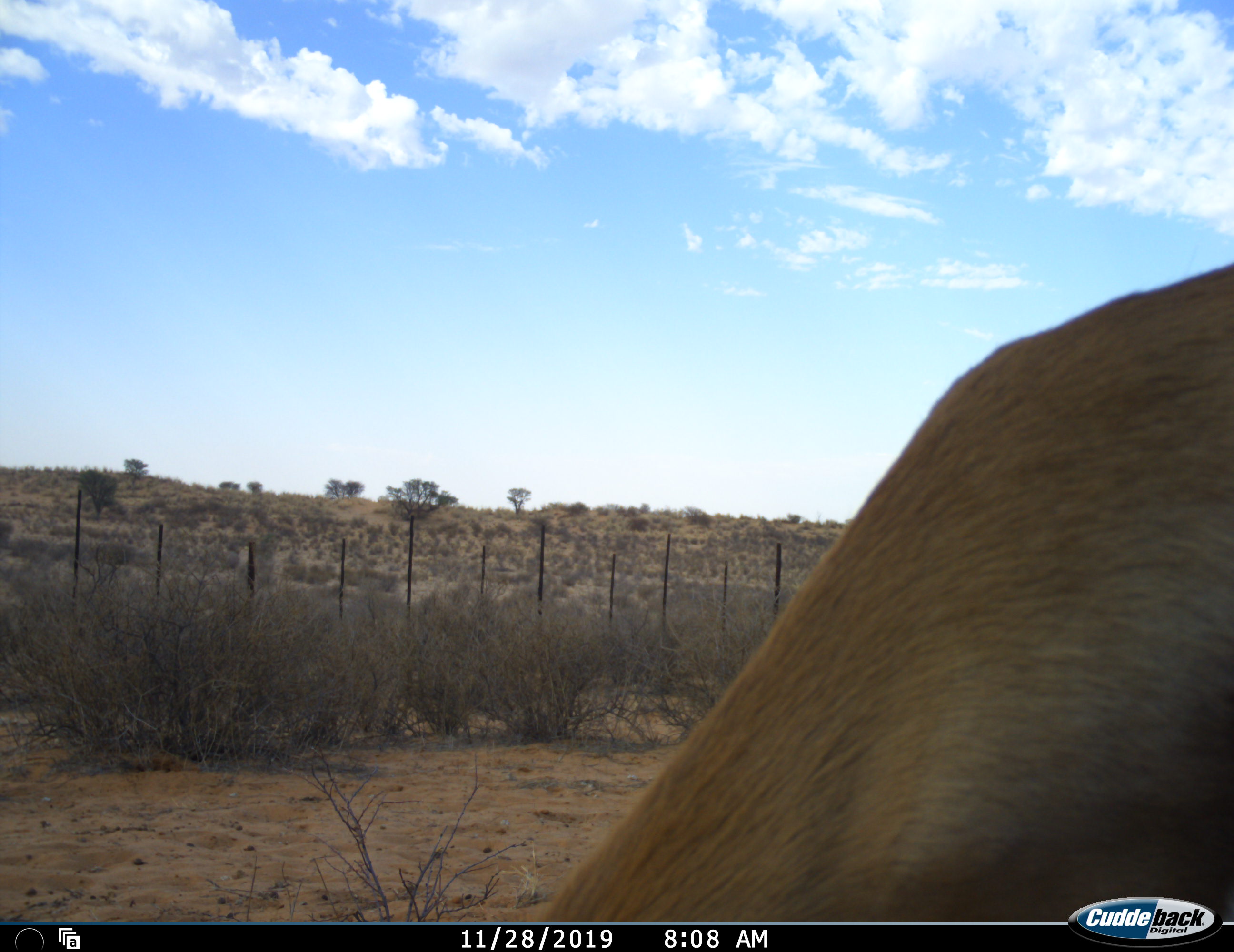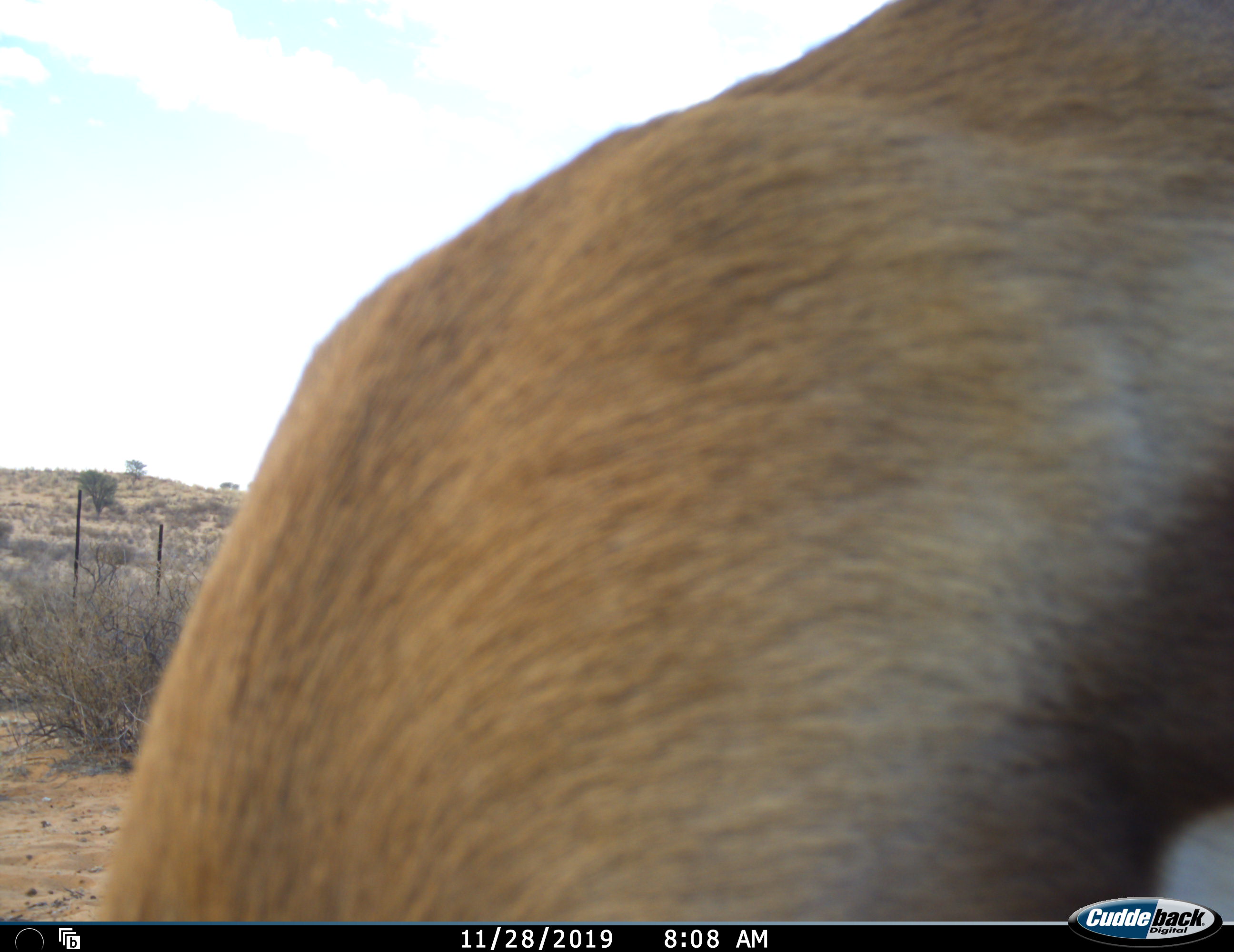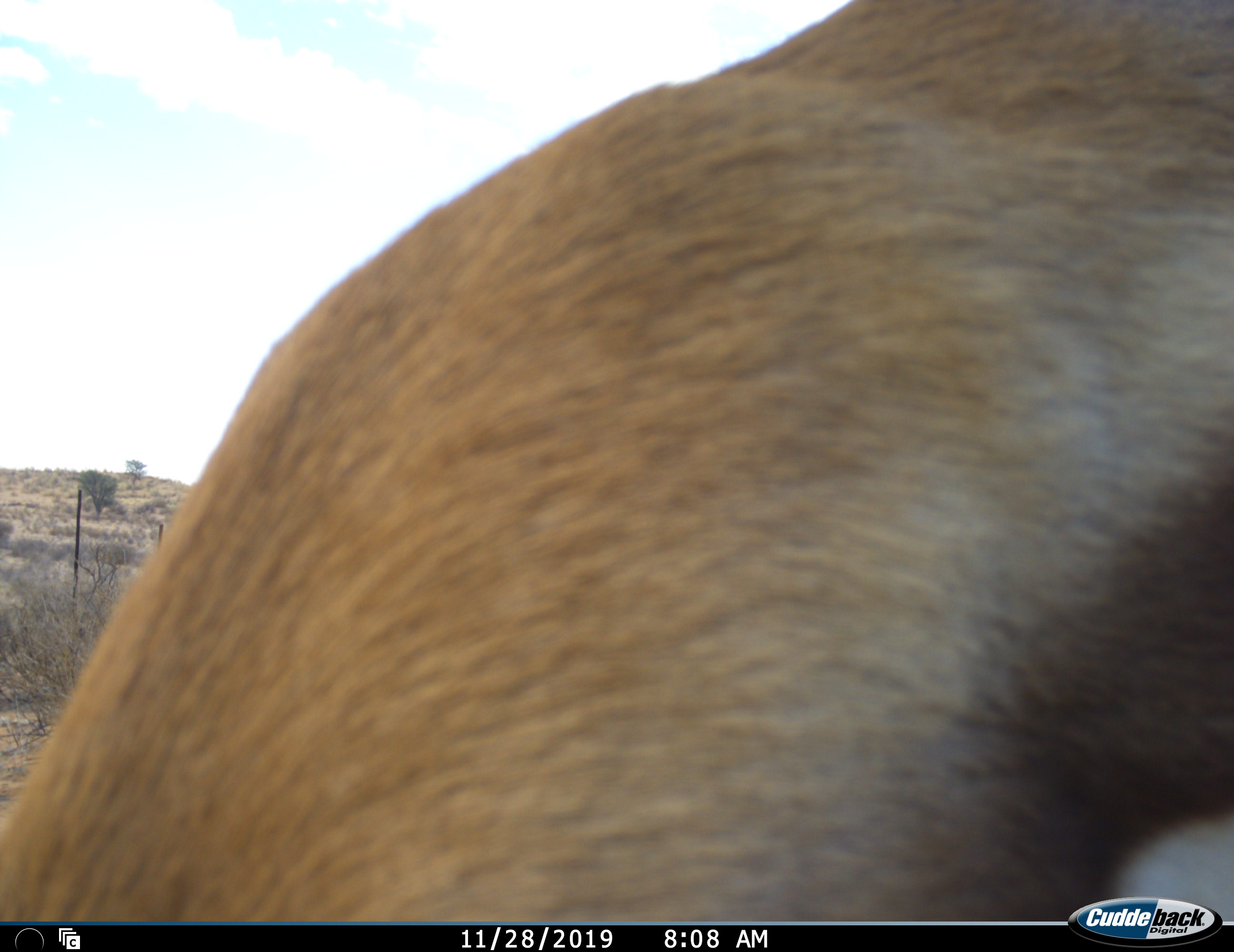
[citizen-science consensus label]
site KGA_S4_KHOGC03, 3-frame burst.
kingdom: Animalia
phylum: Chordata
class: Mammalia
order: Artiodactyla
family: Bovidae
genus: Antidorcas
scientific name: Antidorcas marsupialis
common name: springbok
Springbok (Antidorcas marsupialis), count 1. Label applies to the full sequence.